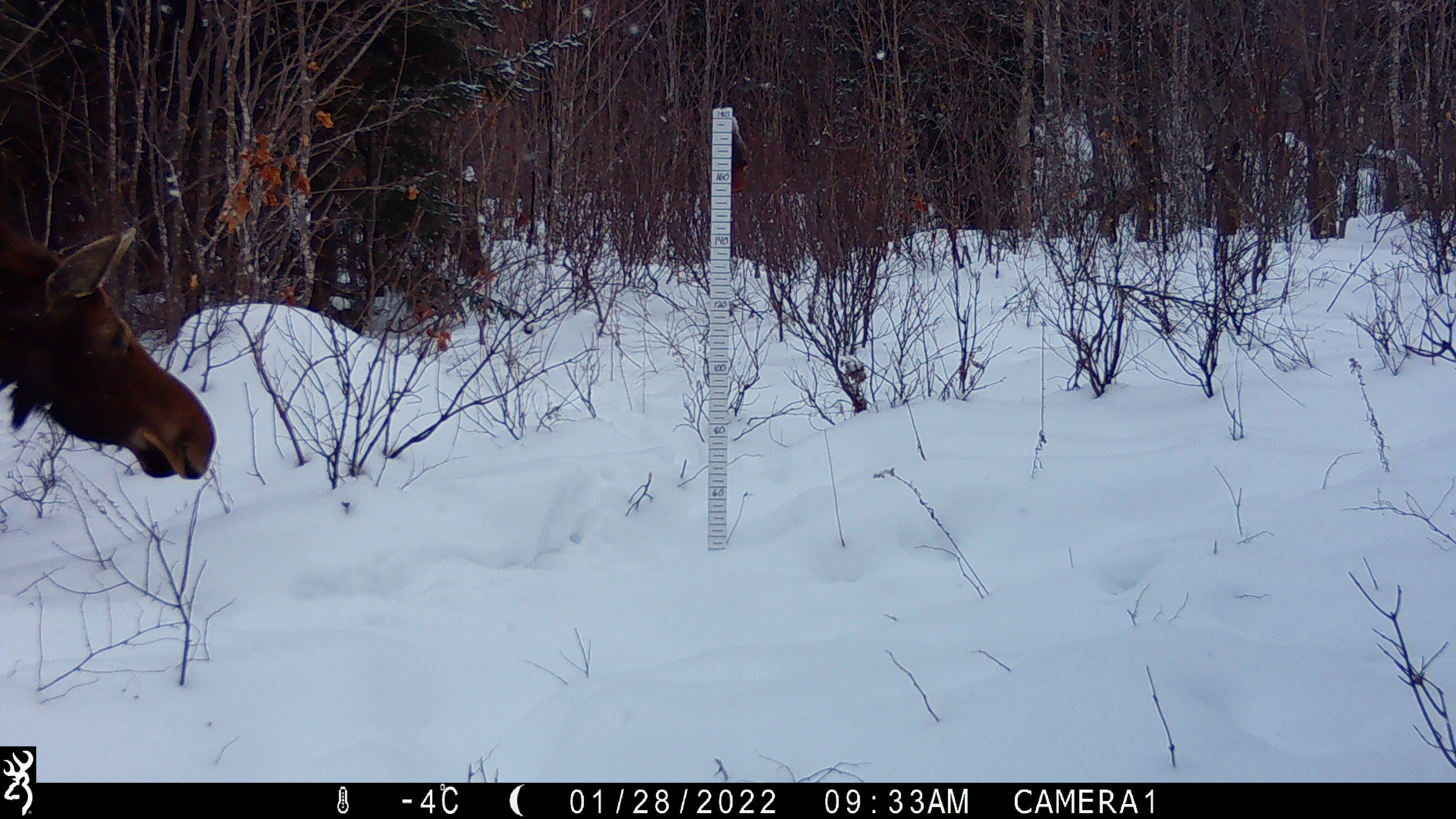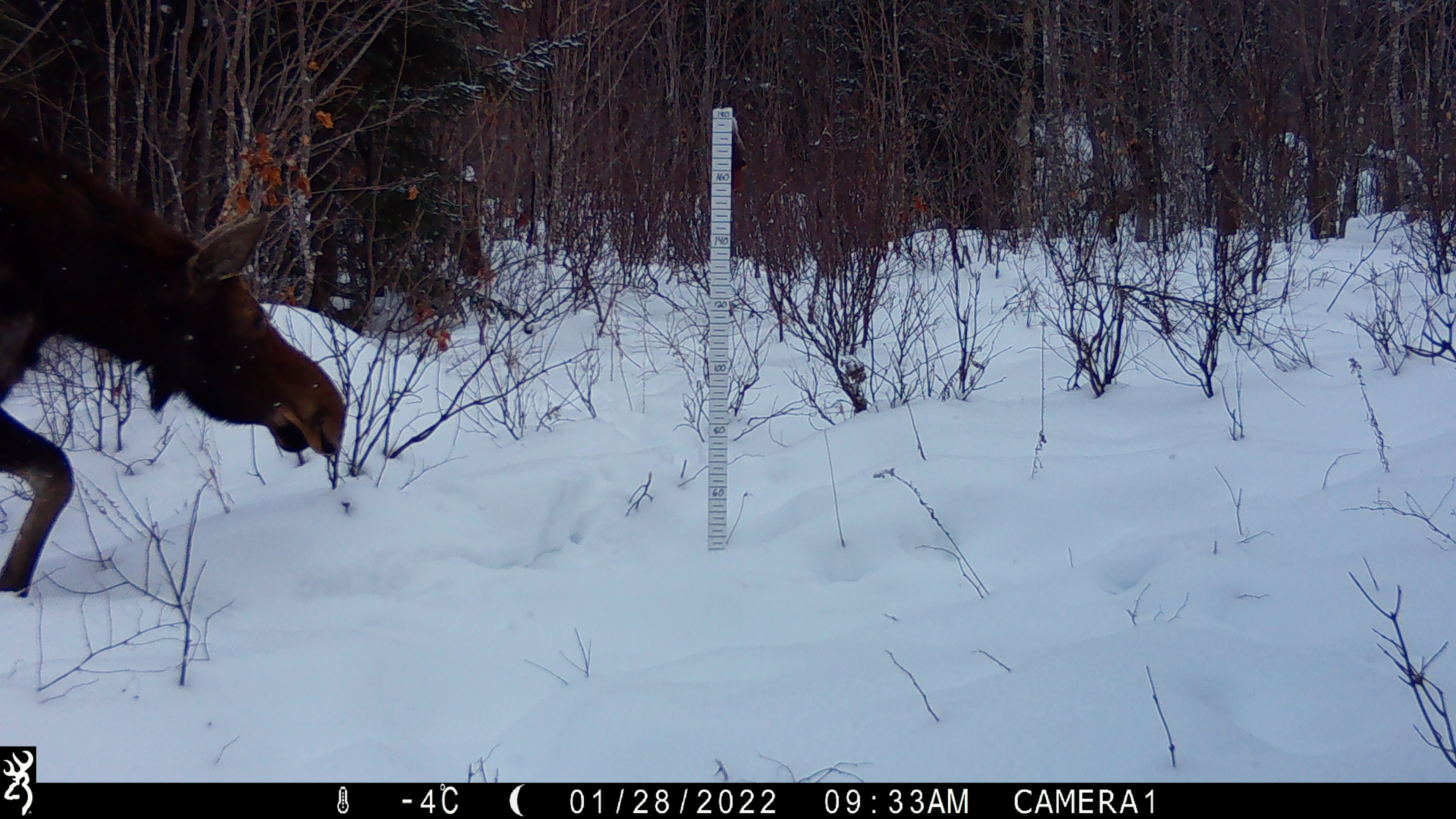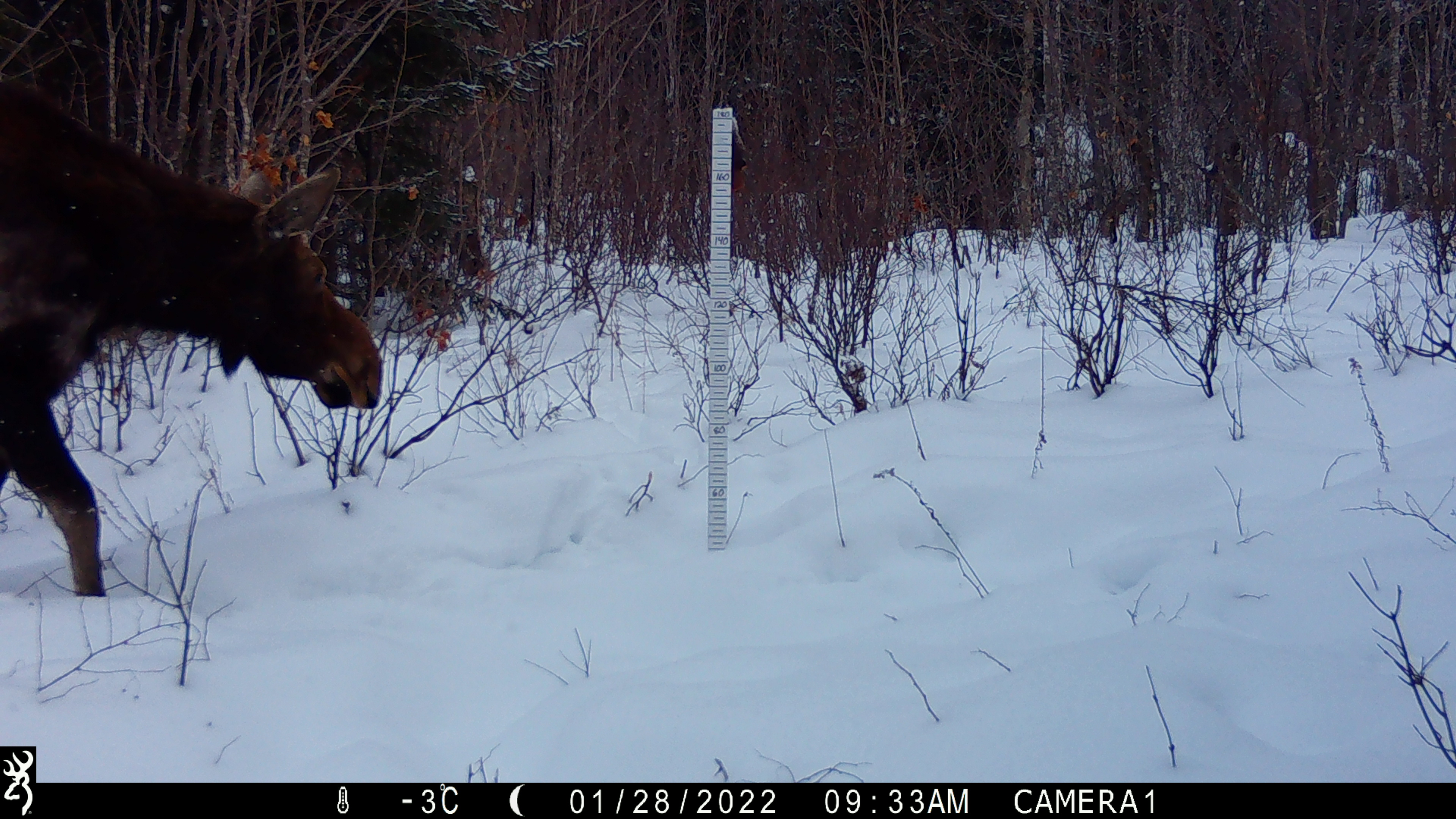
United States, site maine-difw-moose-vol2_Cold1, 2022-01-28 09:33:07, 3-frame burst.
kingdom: Animalia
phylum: Chordata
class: Mammalia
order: Artiodactyla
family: Cervidae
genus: Alces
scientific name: Alces alces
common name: moose